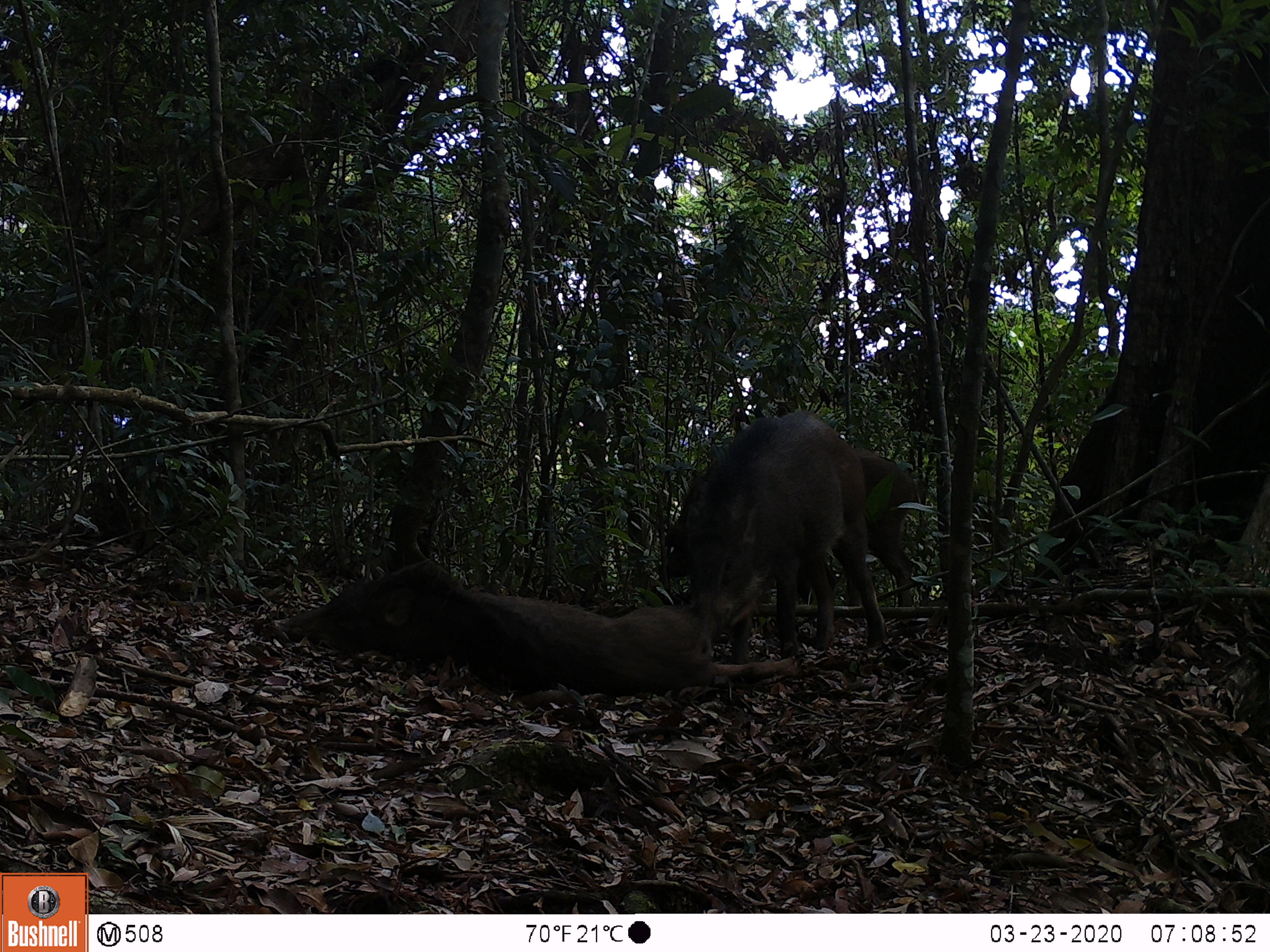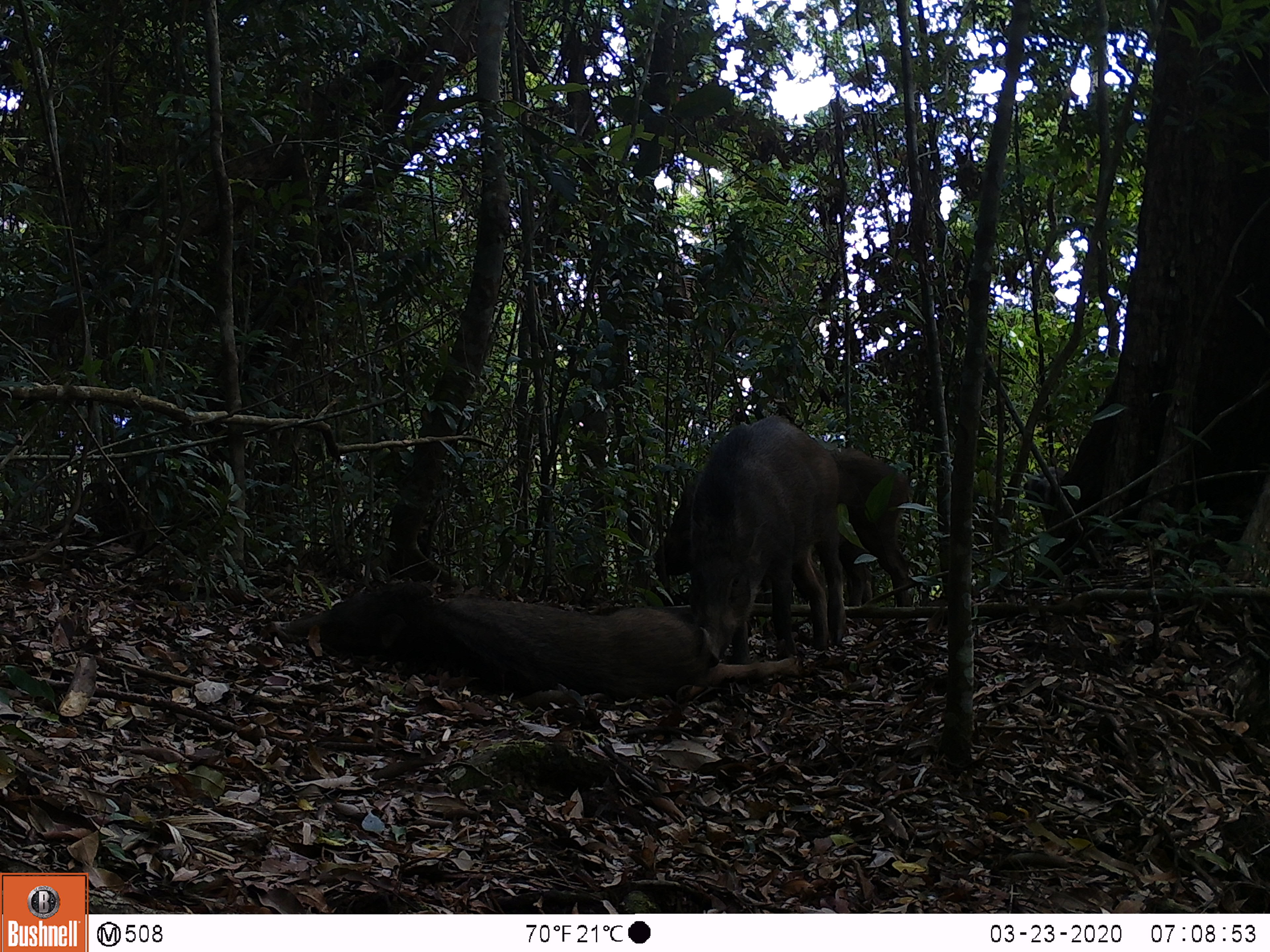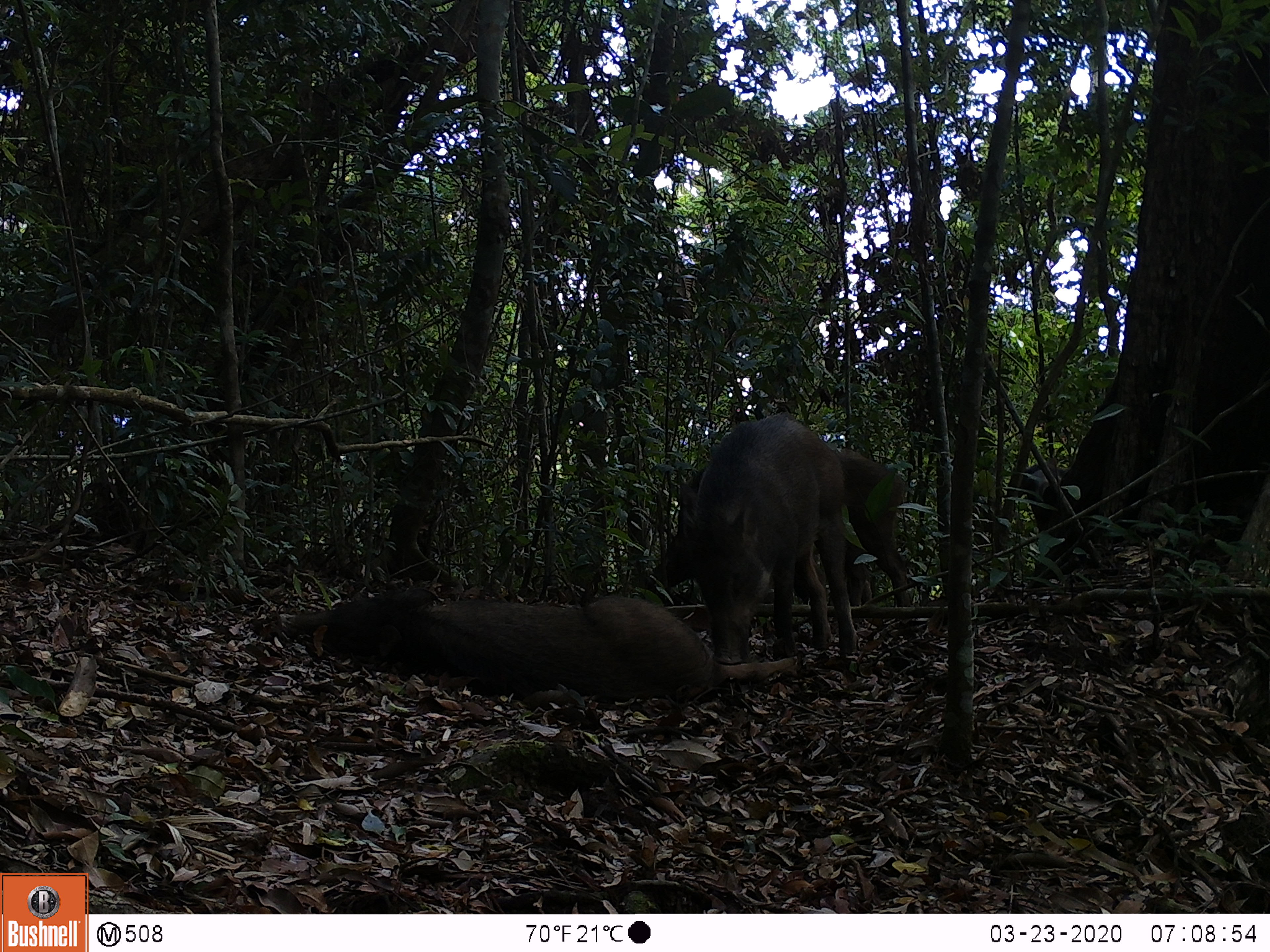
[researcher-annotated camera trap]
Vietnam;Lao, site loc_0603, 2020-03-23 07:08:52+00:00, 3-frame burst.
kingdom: Animalia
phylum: Chordata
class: Mammalia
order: Artiodactyla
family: Suidae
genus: Sus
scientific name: Sus scrofa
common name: eurasian wild pig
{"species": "eurasian wild pig (Sus scrofa)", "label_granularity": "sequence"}